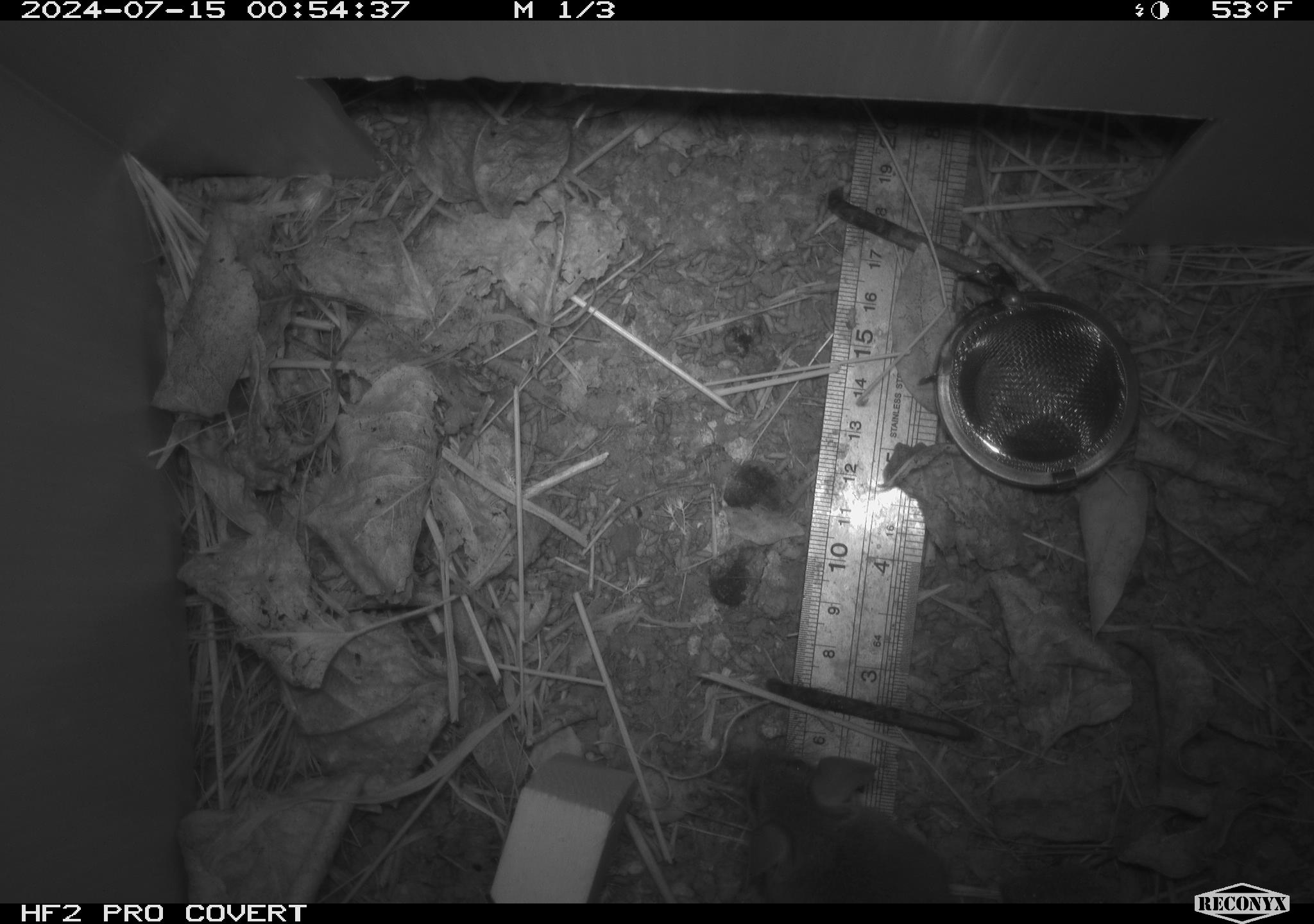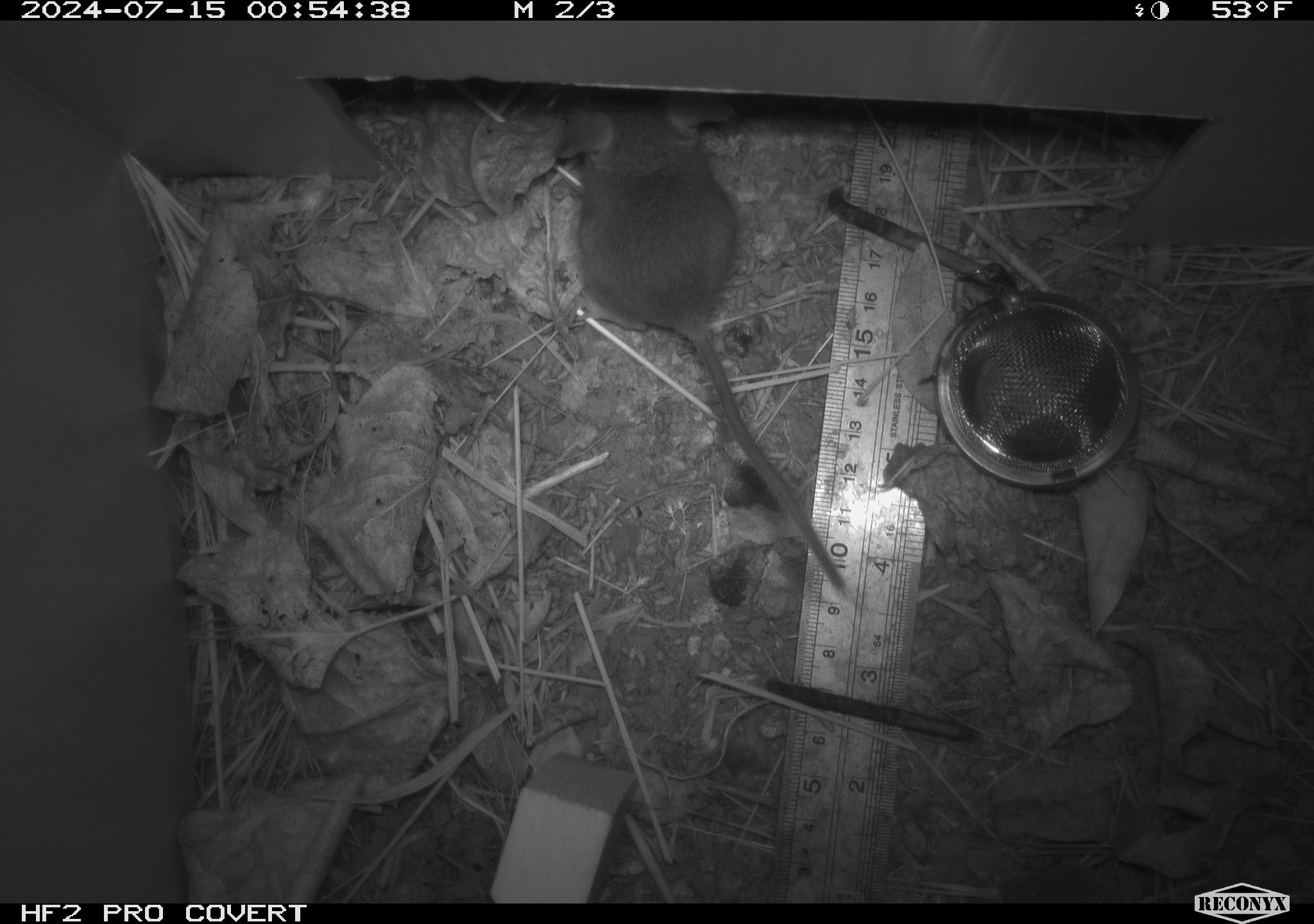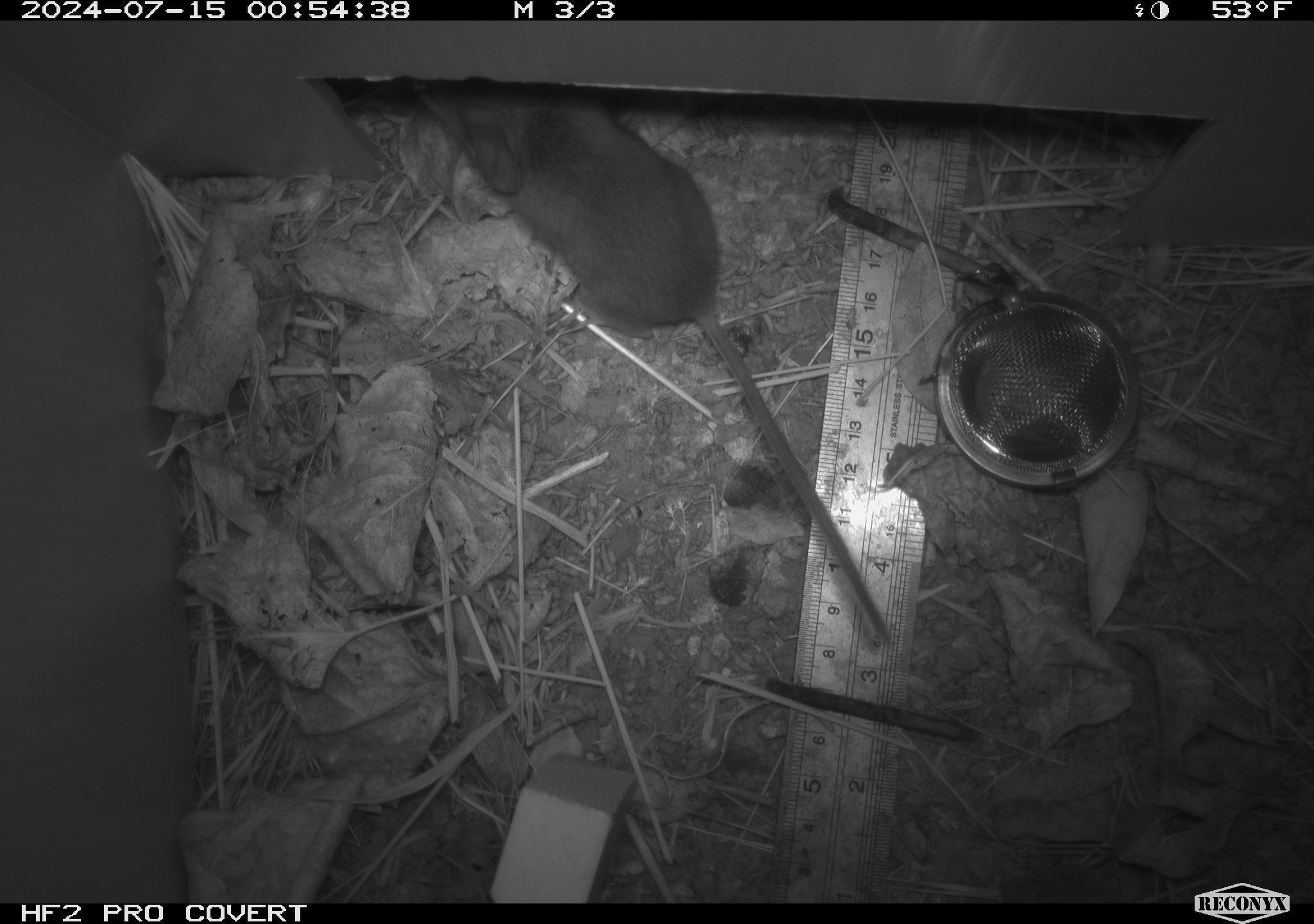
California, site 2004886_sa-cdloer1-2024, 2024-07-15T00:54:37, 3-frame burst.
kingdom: Animalia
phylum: Chordata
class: Mammalia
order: Rodentia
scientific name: Rodentia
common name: mouse species